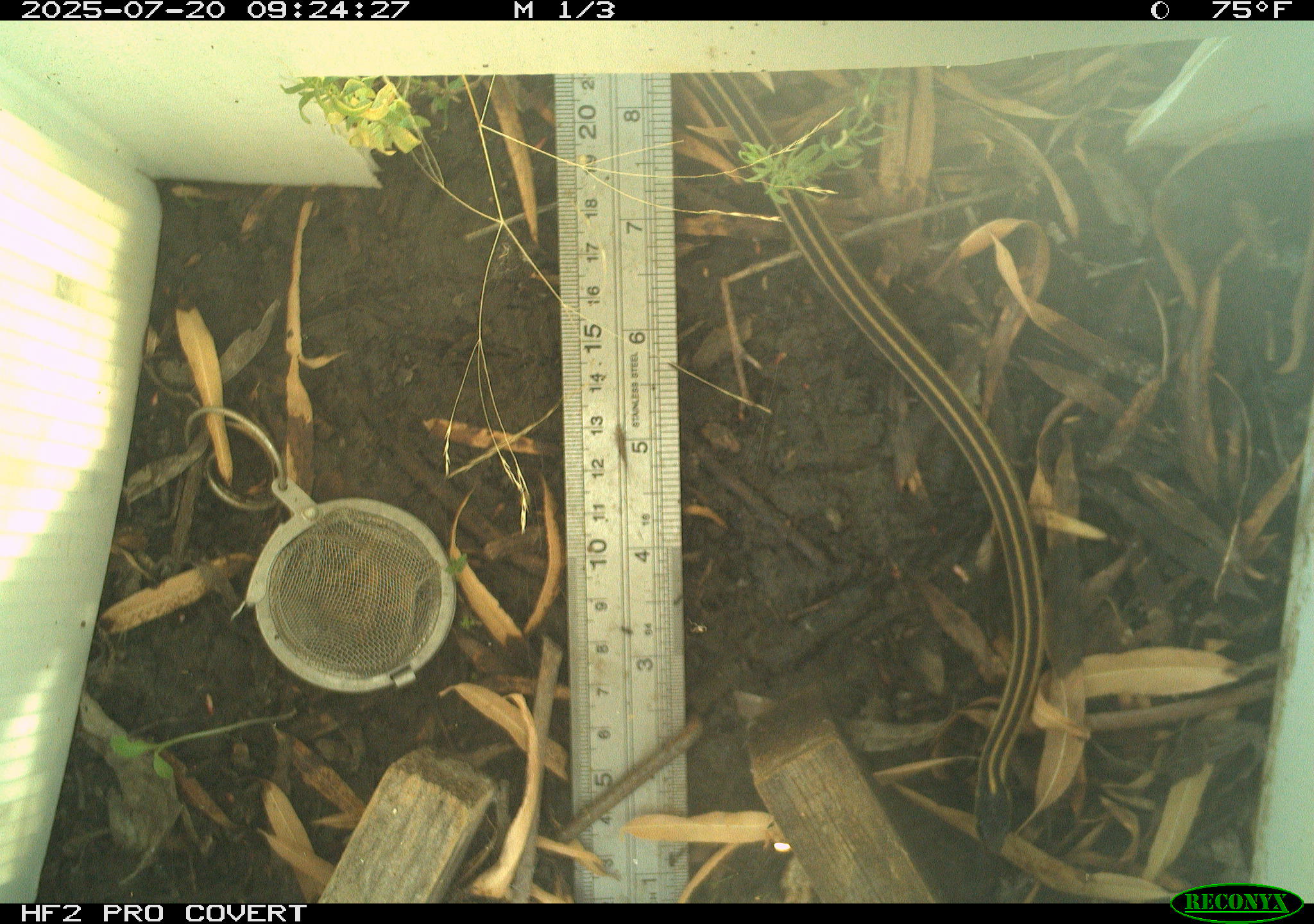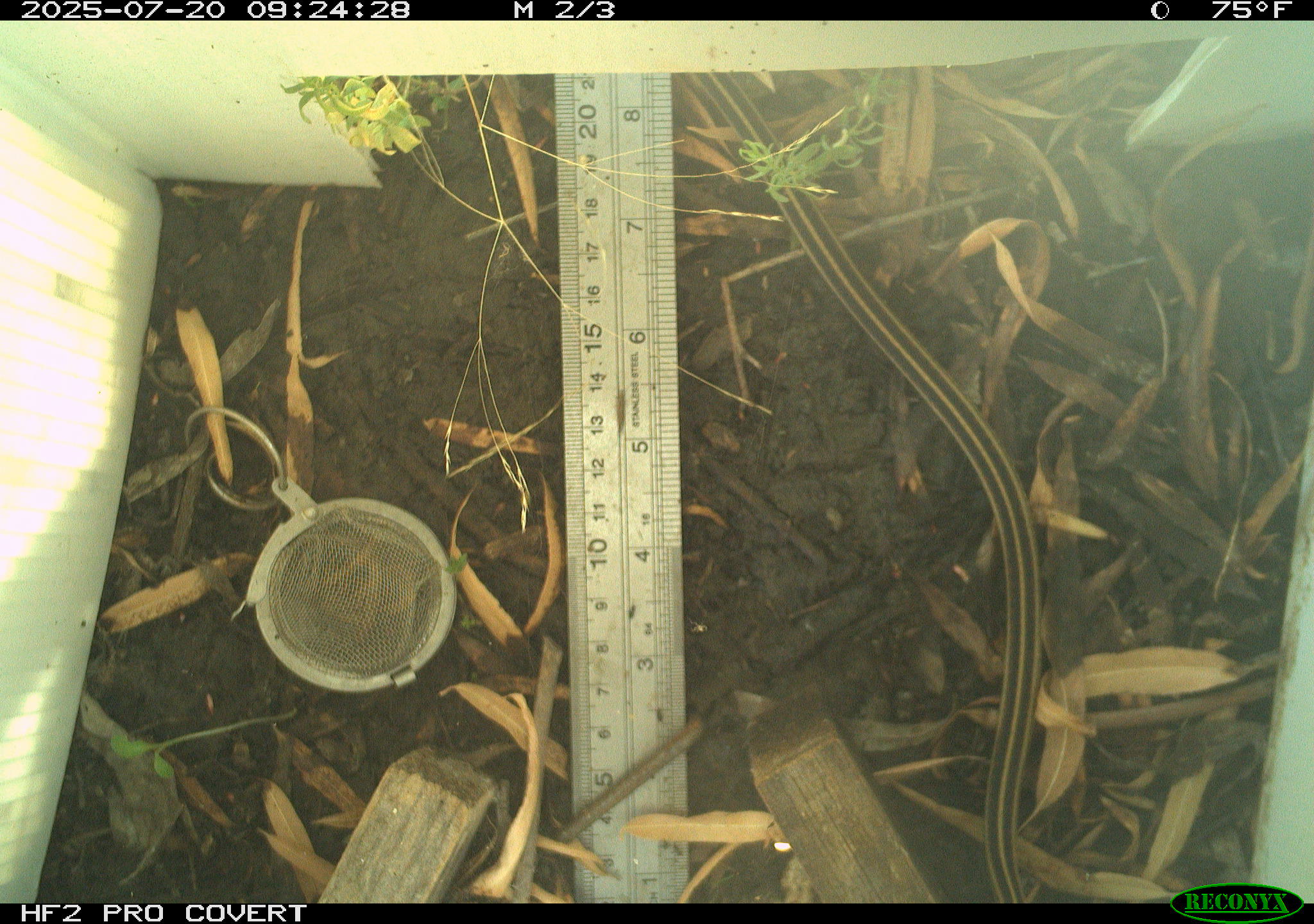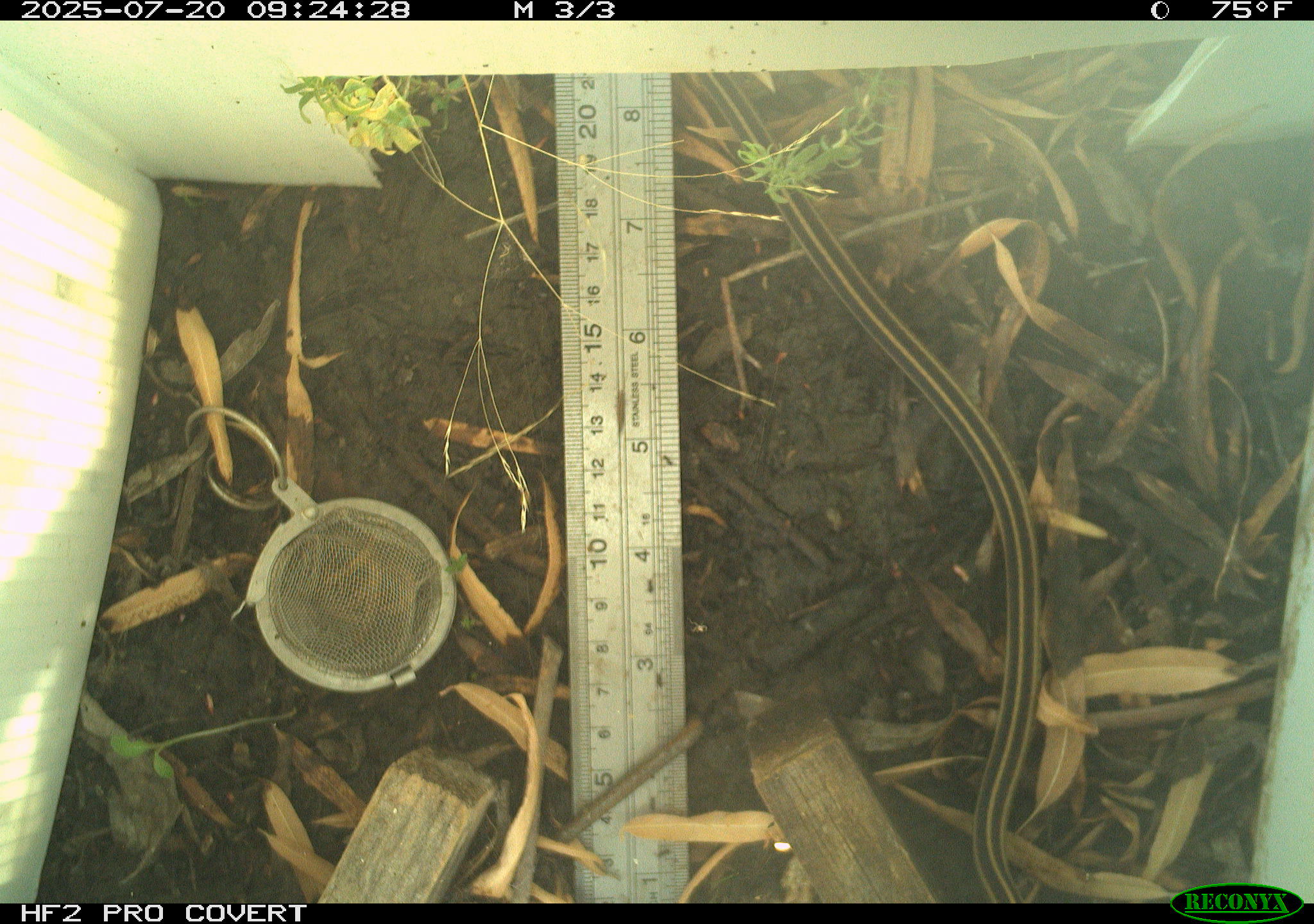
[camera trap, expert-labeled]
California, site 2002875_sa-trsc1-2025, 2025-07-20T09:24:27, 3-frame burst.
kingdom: Animalia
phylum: Chordata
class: Reptilia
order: Squamata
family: Colubridae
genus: Thamnophis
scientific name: Thamnophis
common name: american gartersnakes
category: thamnophis species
Thamnophis species (american gartersnakes) (Thamnophis).